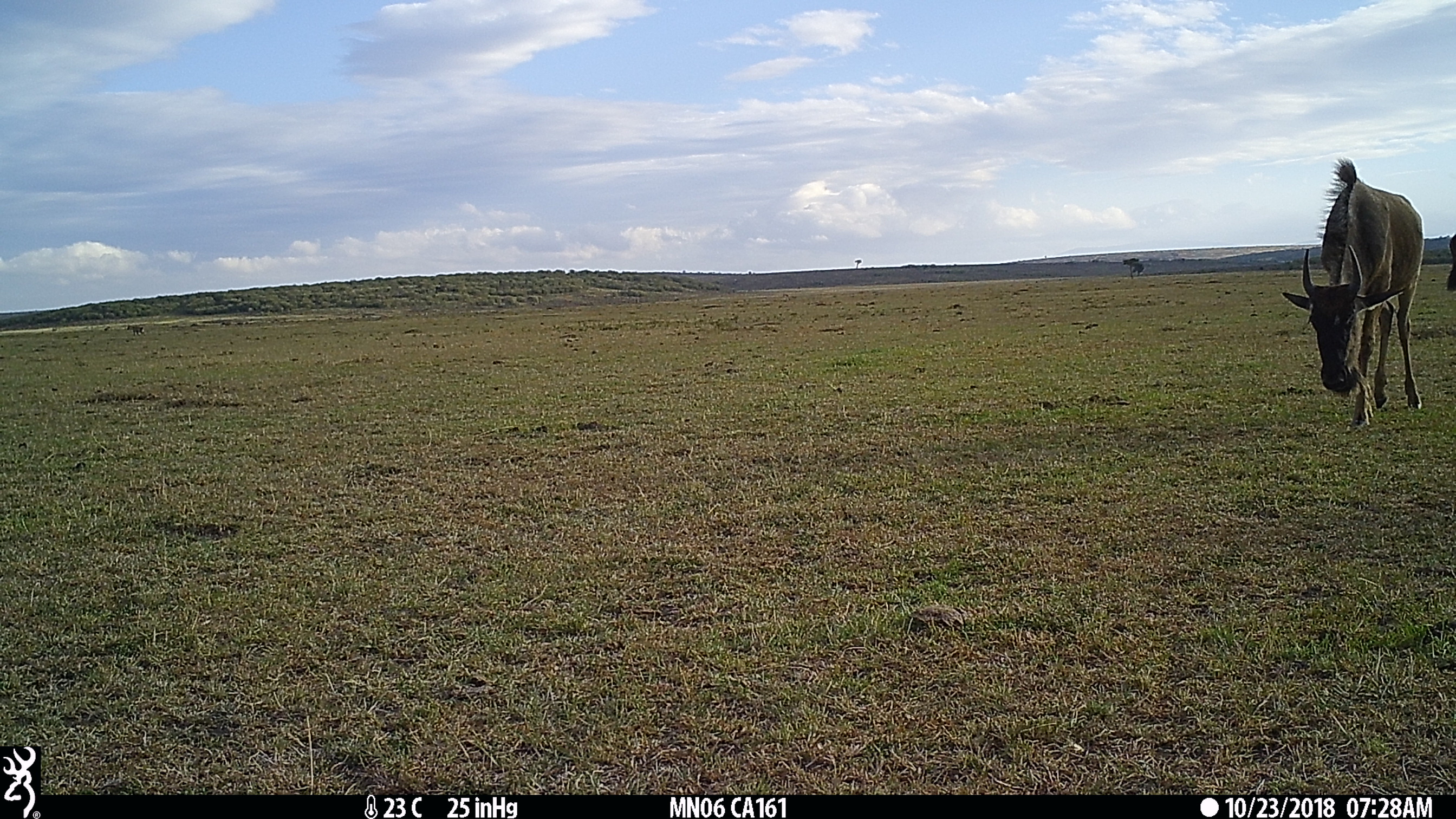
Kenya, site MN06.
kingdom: Animalia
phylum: Chordata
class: Mammalia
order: Artiodactyla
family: Bovidae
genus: Connochaetes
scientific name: Connochaetes taurinus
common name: blue wildebeest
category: wildebeest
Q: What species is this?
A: Wildebeest (blue wildebeest) (Connochaetes taurinus).